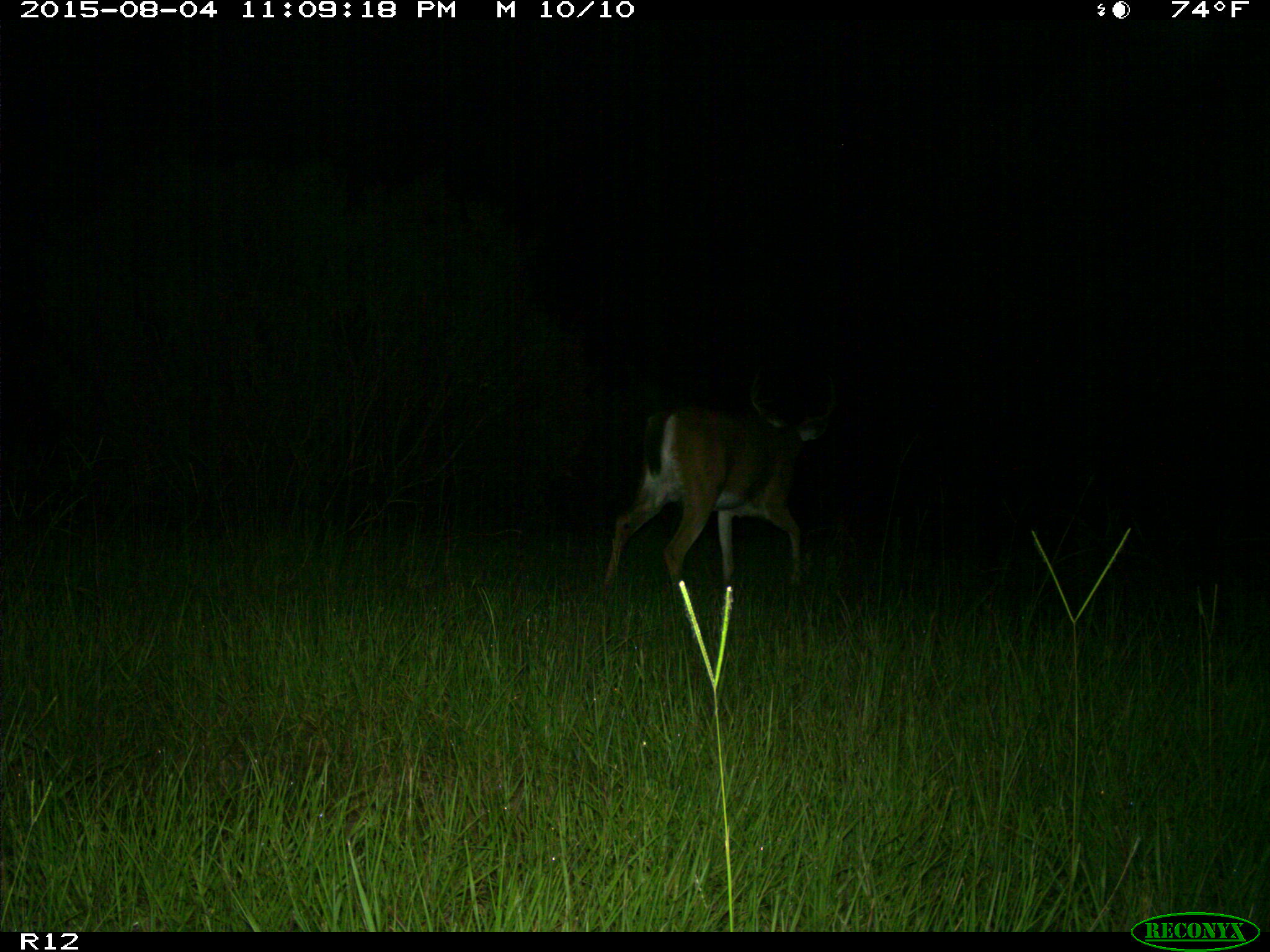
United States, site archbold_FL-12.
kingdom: Animalia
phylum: Chordata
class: Mammalia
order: Artiodactyla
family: Cervidae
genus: Odocoileus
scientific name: Odocoileus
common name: deer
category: unidentified deer